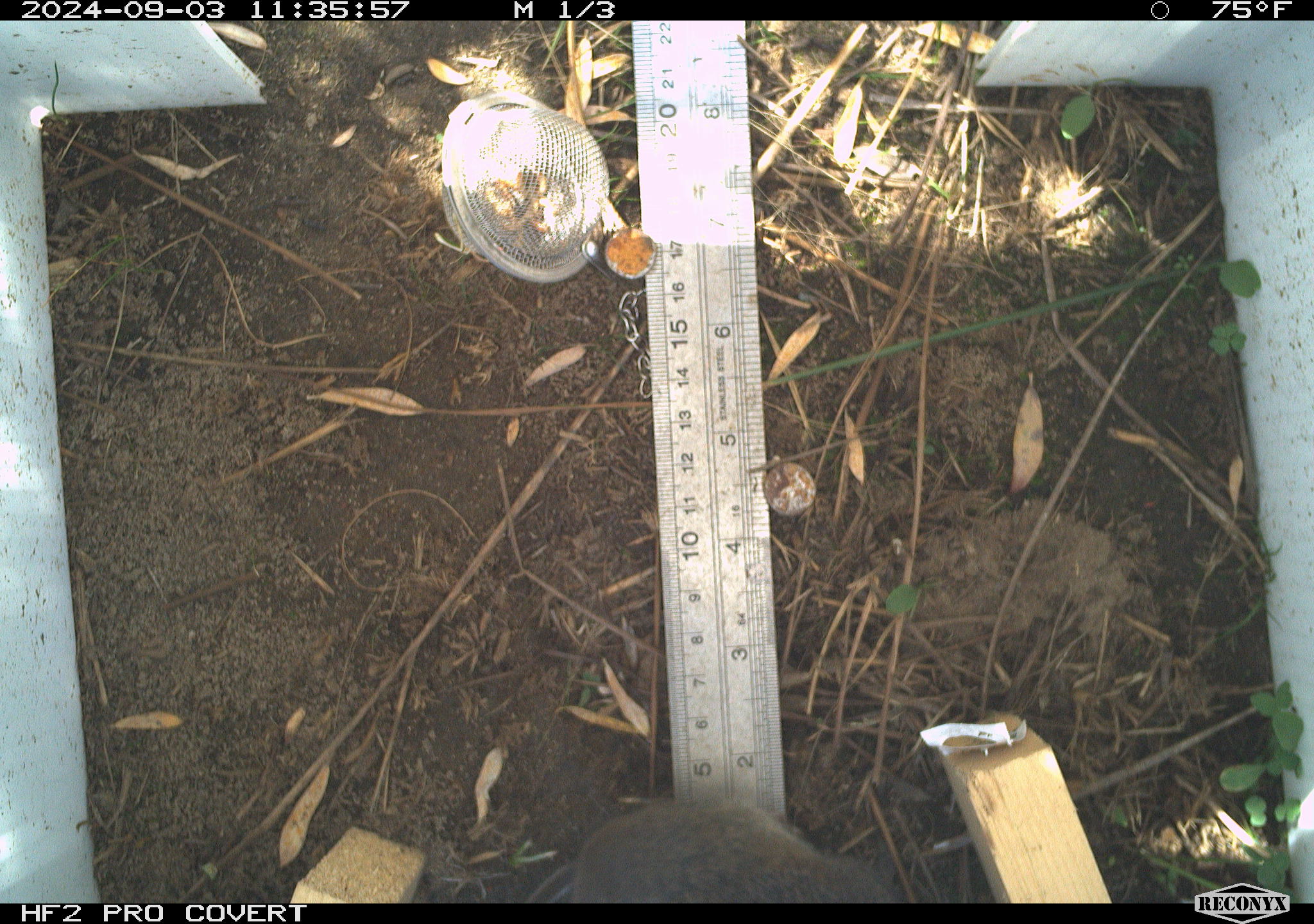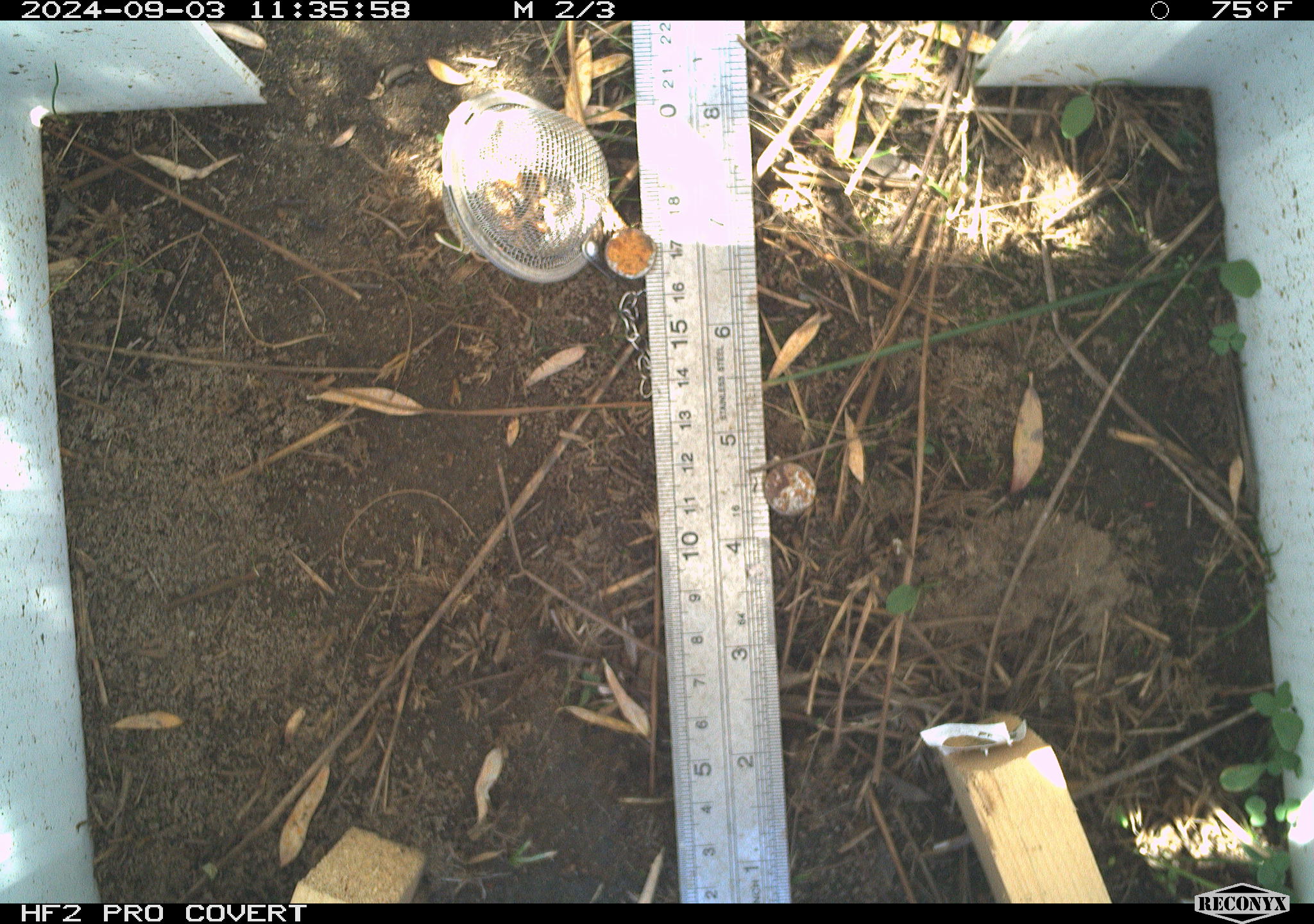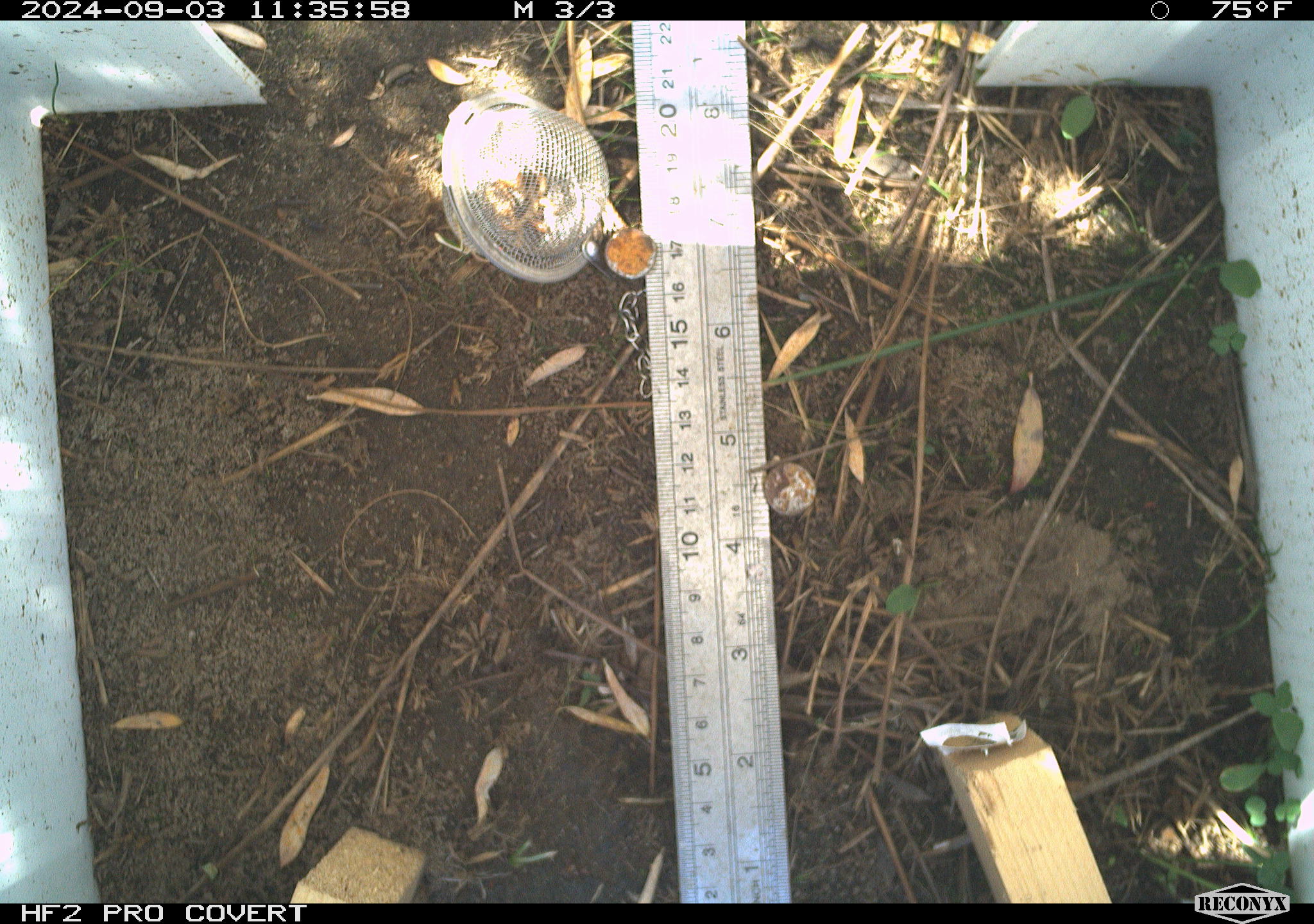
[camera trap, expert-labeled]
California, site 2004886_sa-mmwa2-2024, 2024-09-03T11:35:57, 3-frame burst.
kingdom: Animalia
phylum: Chordata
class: Mammalia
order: Rodentia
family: Cricetidae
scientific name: Arvicolinae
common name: voles, lemmings, and muskrats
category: arvicolinae subfamily